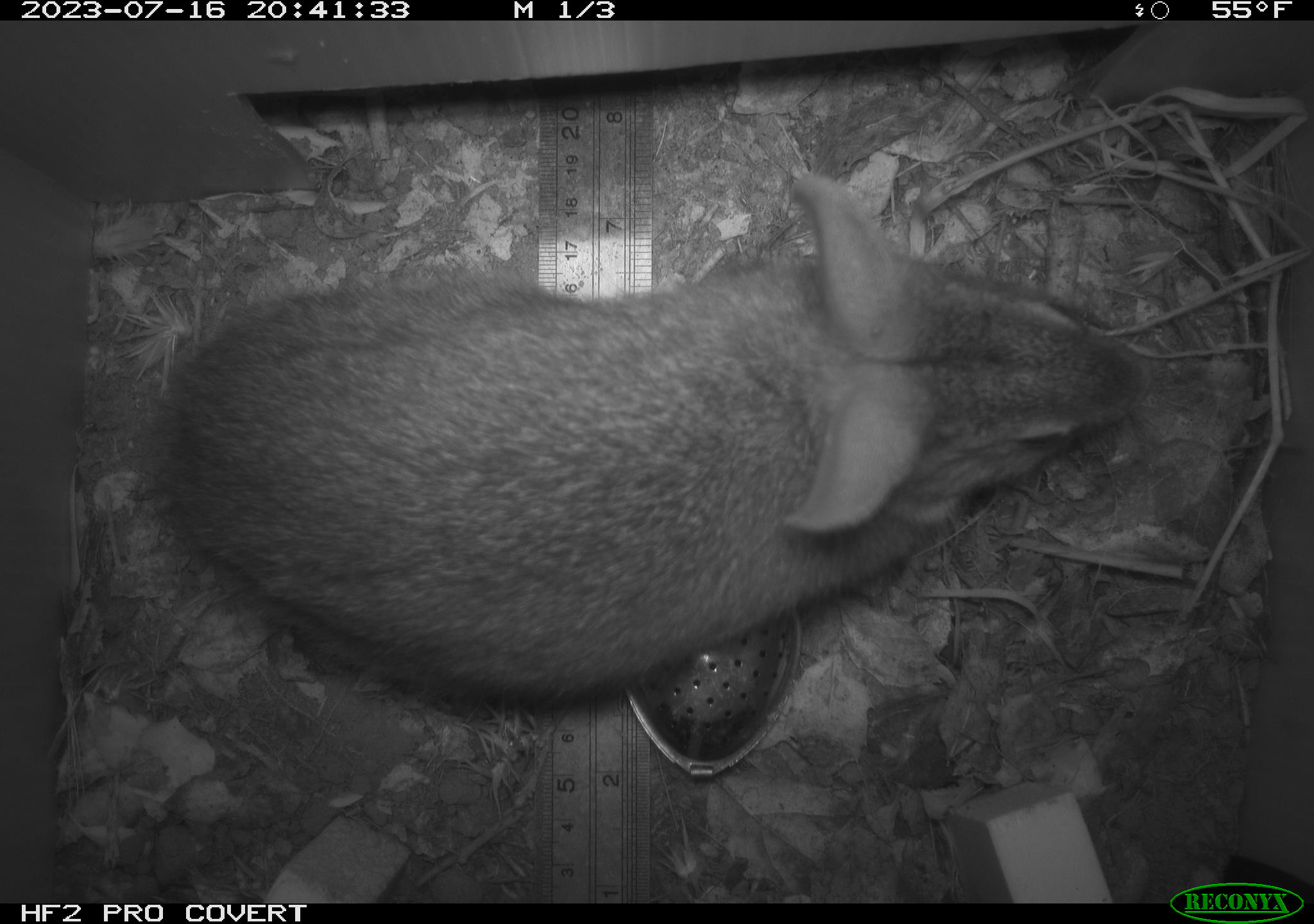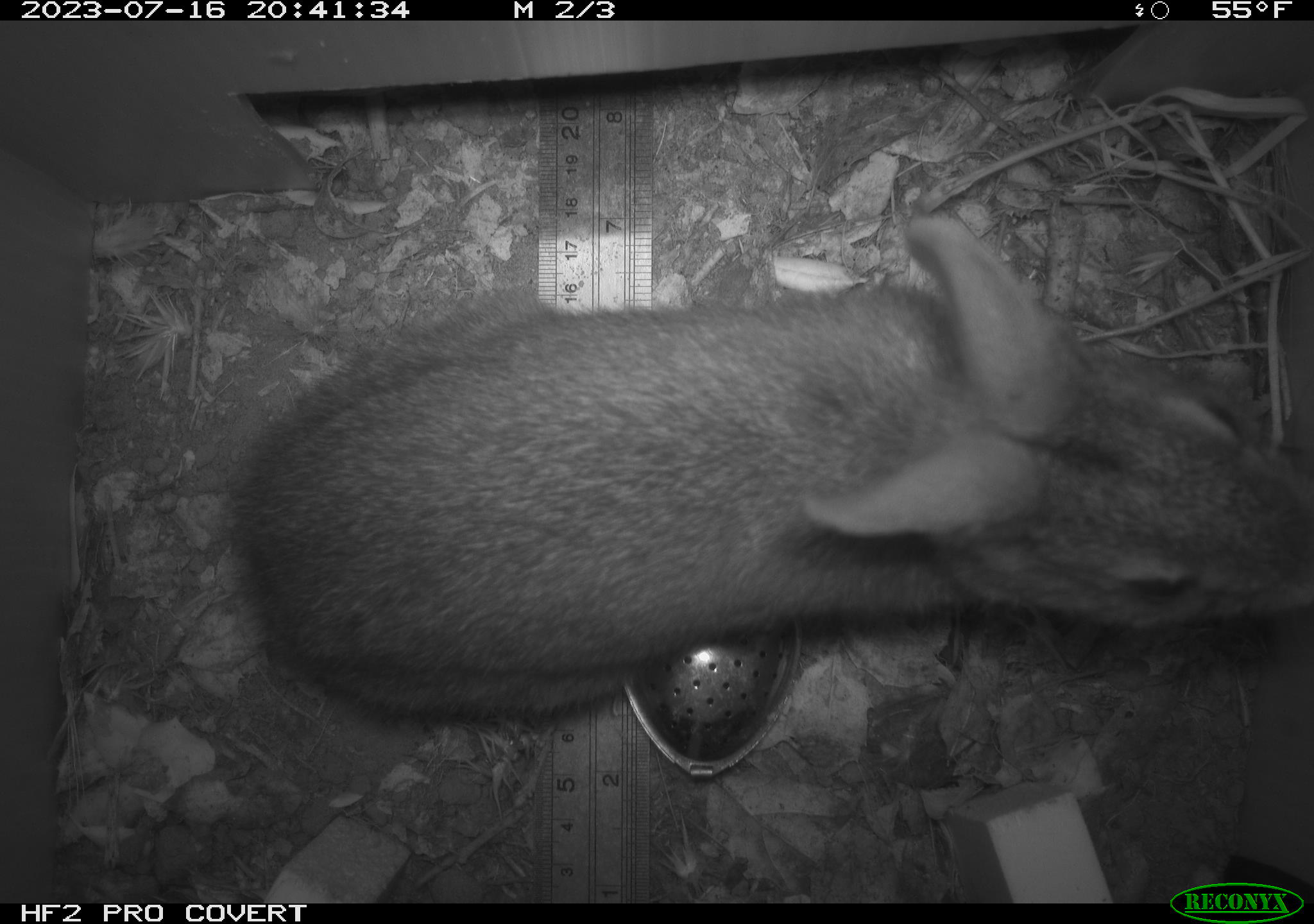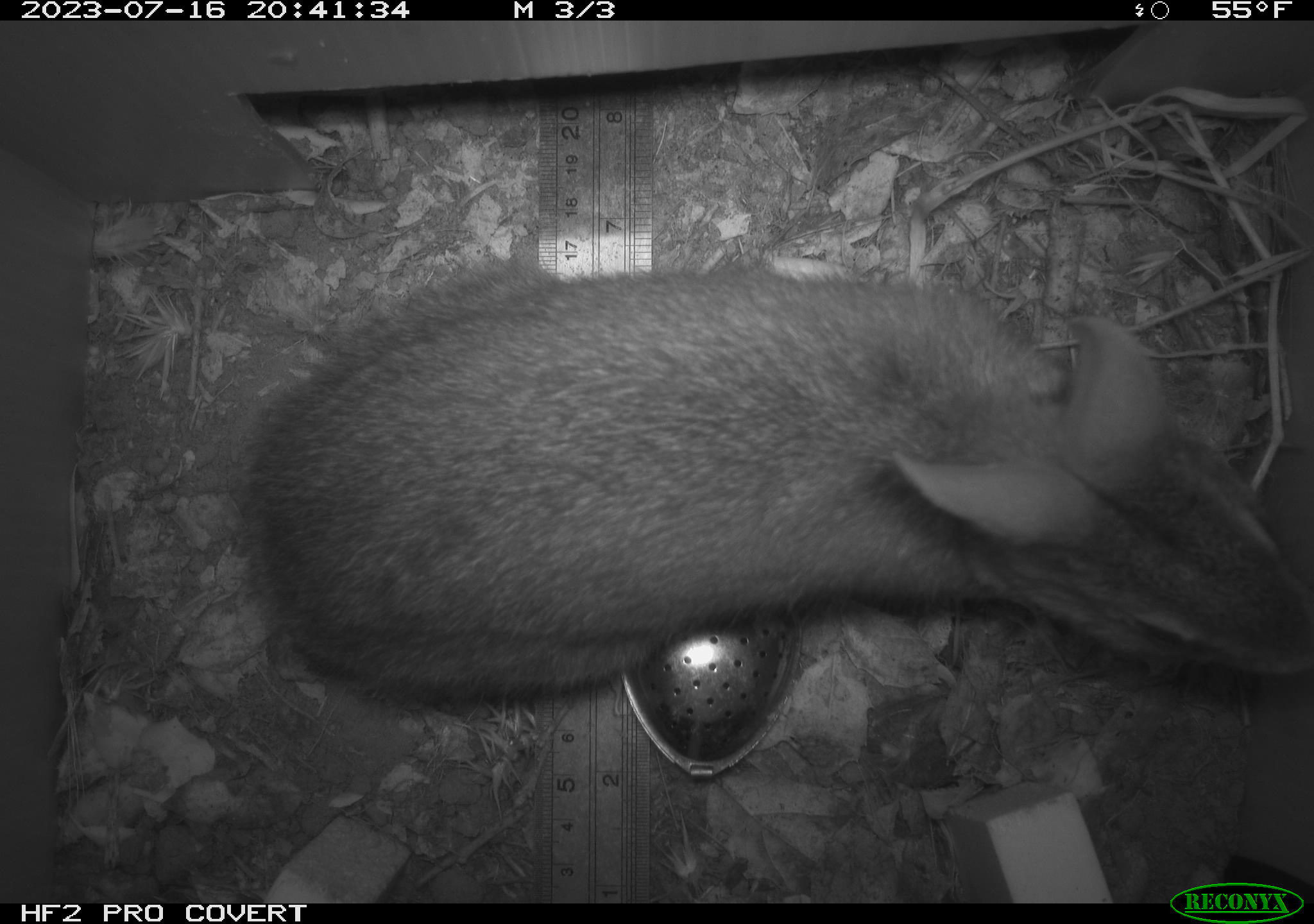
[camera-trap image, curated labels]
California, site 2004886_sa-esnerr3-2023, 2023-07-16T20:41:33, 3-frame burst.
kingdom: Animalia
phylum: Chordata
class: Mammalia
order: Lagomorpha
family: Leporidae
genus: Sylvilagus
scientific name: Sylvilagus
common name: cottontail rabbits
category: sylvilagus species